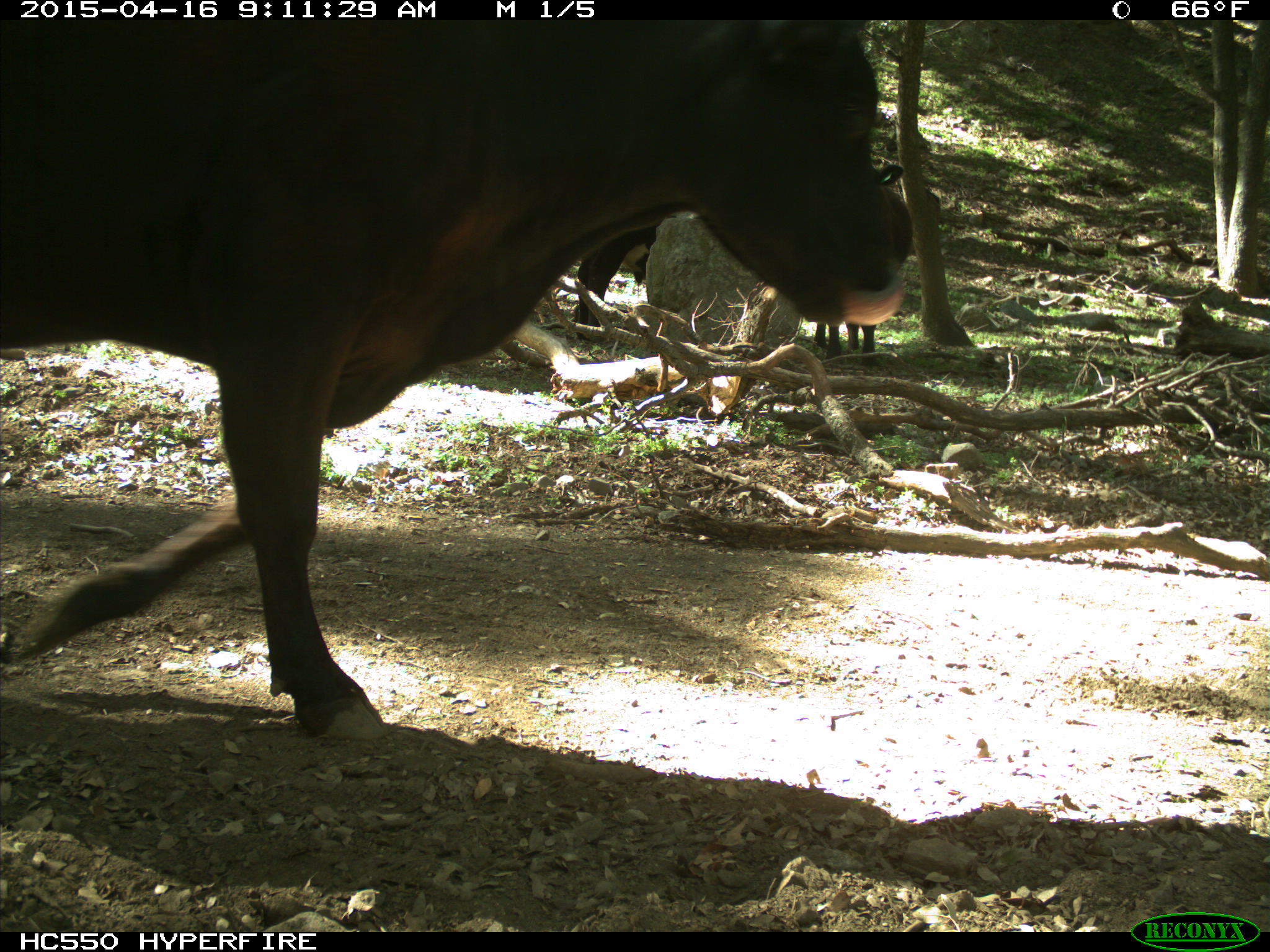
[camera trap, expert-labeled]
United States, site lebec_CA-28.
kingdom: Animalia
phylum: Chordata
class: Mammalia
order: Artiodactyla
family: Bovidae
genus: Bos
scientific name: Bos taurus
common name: domestic cow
Bos taurus (domestic cow).